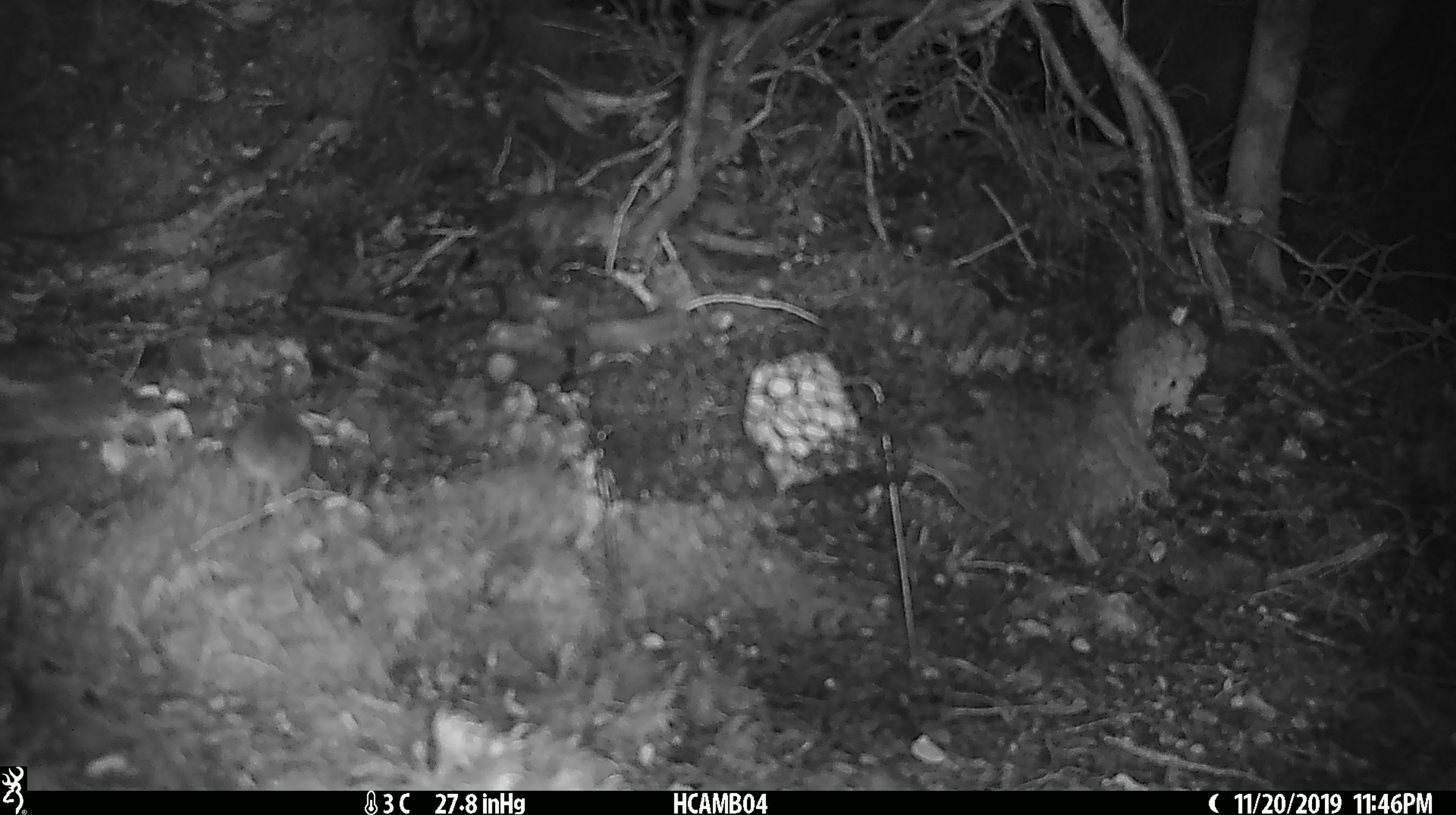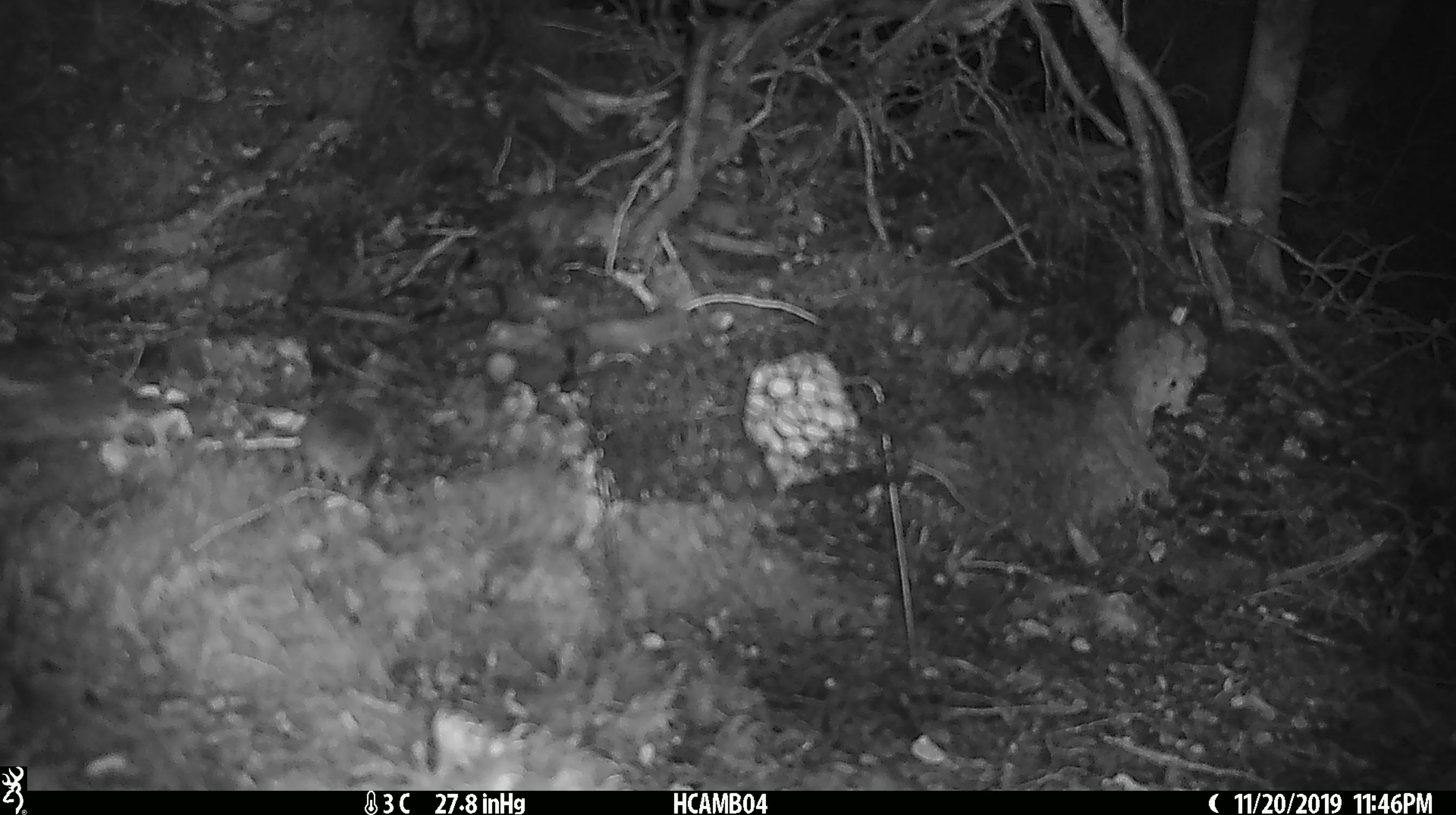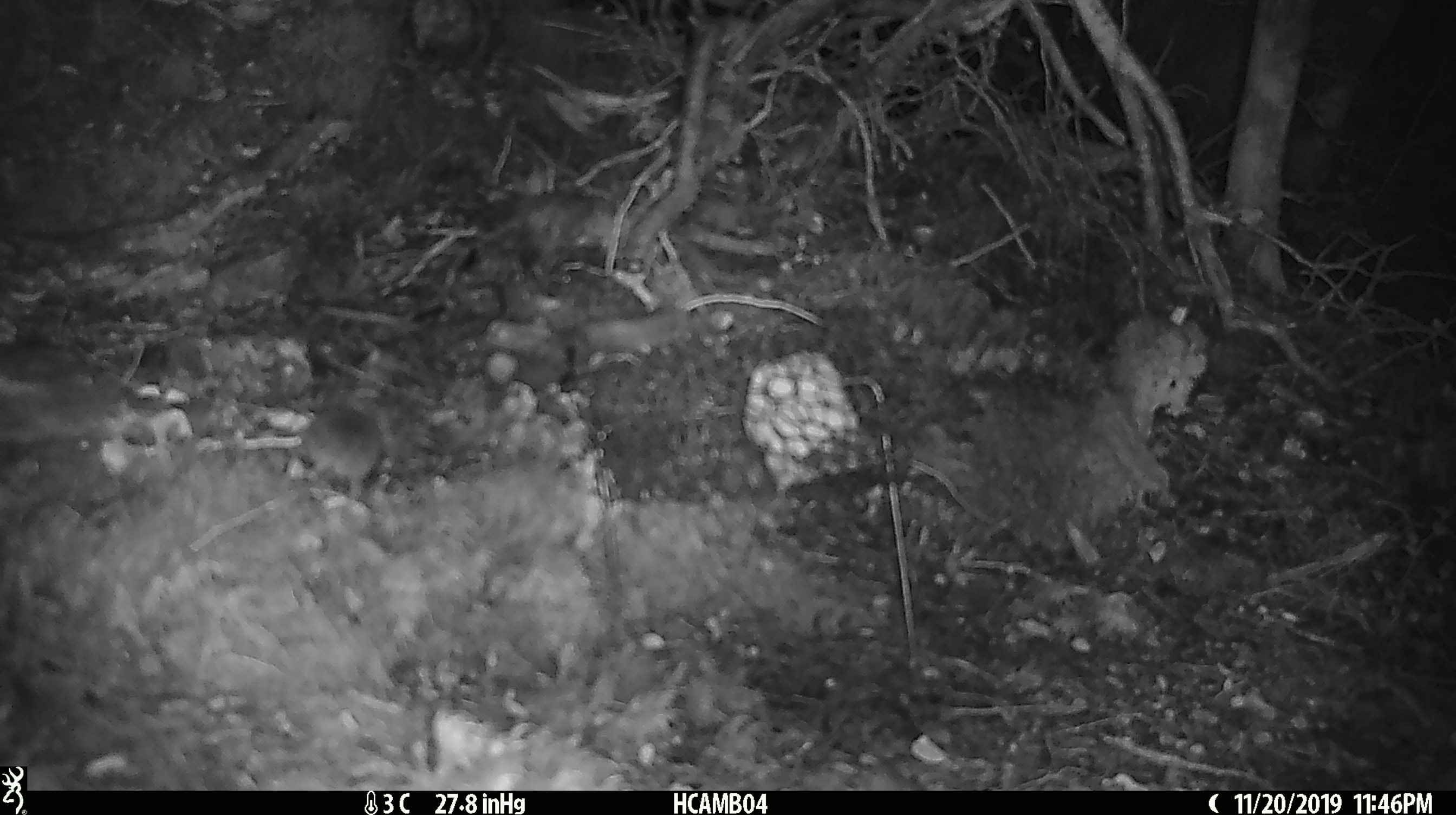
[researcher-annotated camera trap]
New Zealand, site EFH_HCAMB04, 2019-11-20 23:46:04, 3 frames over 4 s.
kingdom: Animalia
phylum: Chordata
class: Mammalia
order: Rodentia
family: Muridae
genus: Mus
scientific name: Mus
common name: mouse